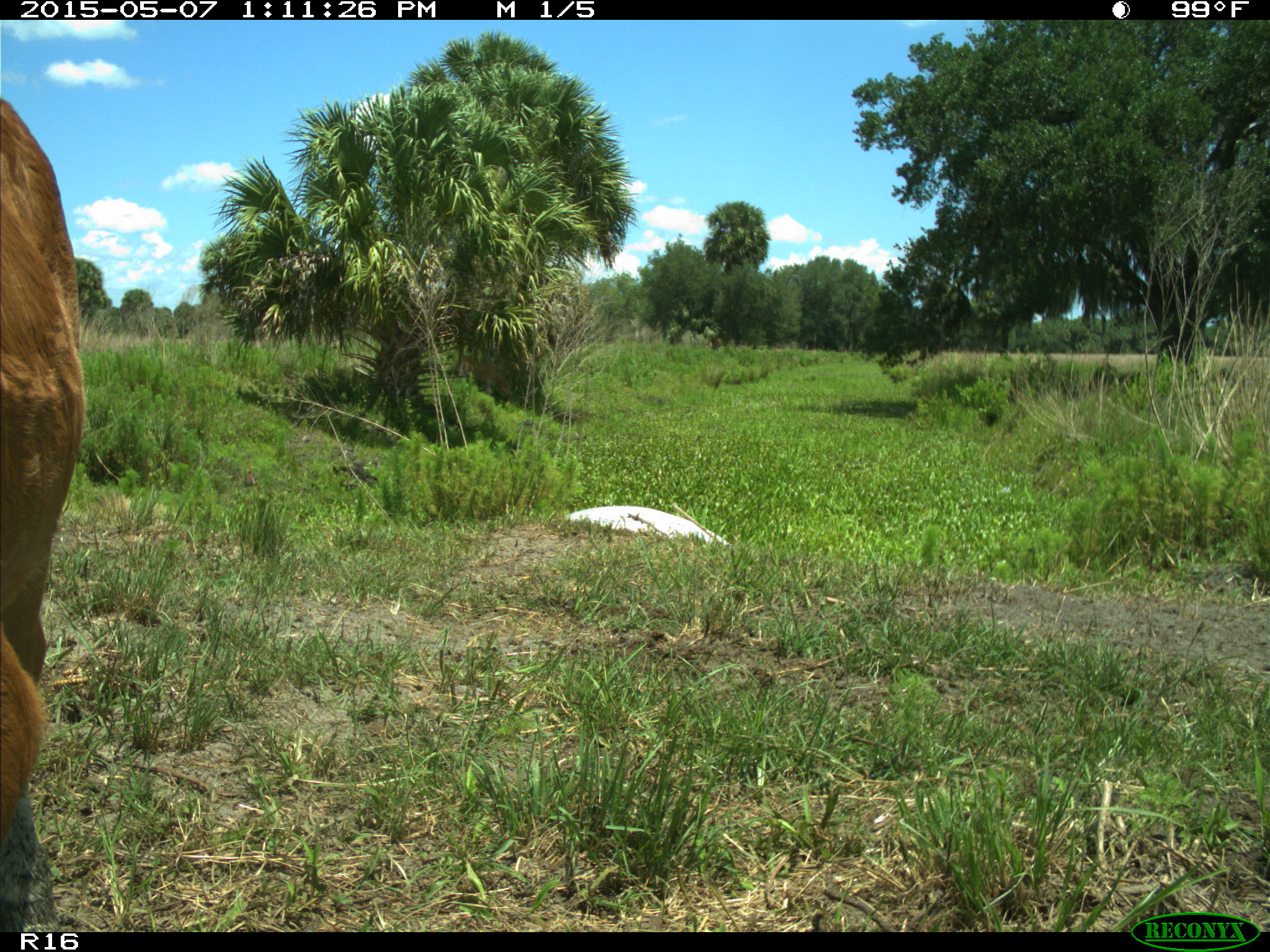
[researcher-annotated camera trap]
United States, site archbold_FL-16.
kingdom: Animalia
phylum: Chordata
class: Mammalia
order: Artiodactyla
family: Bovidae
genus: Bos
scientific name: Bos taurus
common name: domestic cow